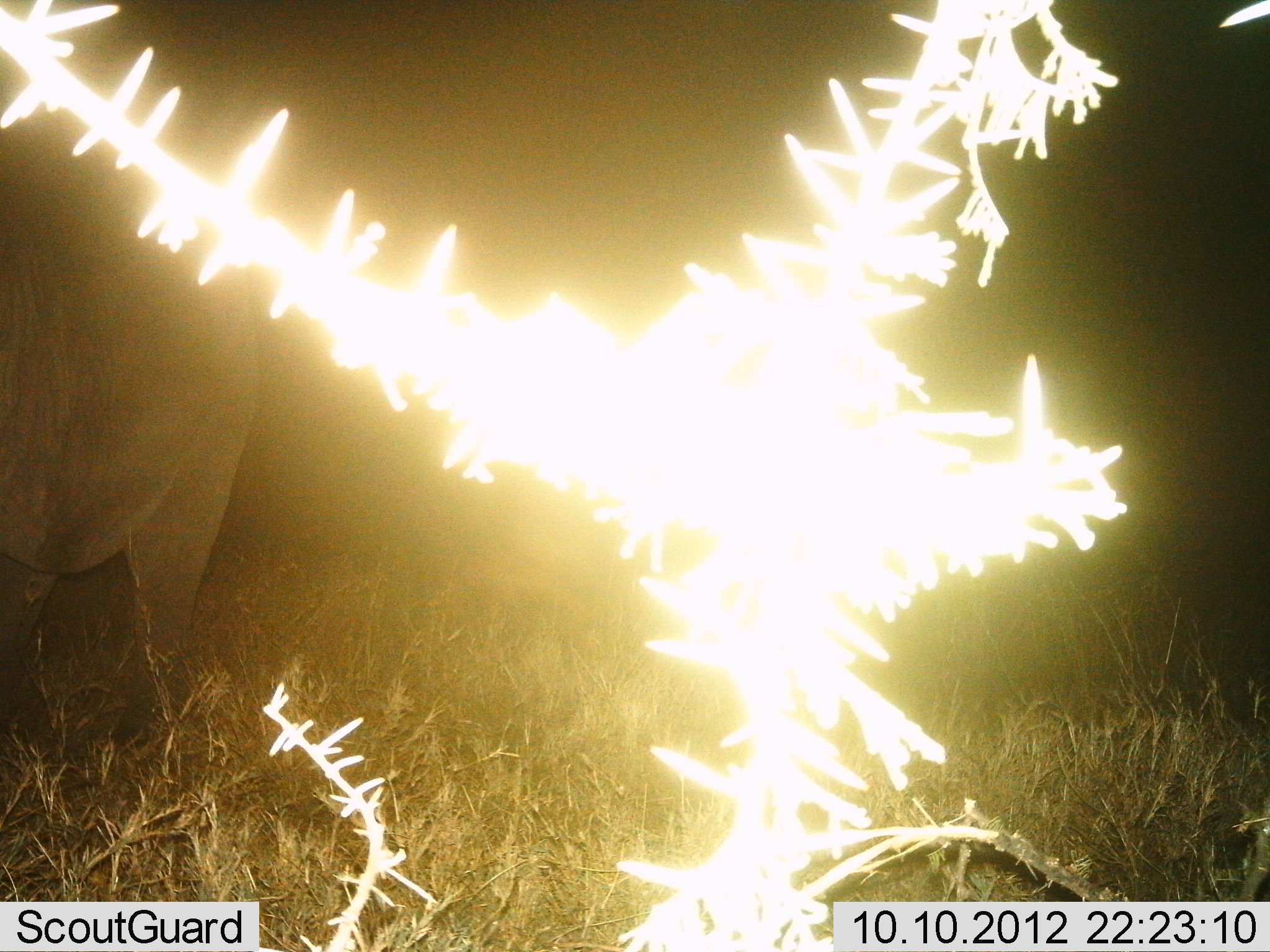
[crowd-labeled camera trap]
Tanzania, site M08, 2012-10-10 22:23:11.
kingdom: Animalia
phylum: Chordata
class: Mammalia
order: Artiodactyla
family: Bovidae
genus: Syncerus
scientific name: Syncerus caffer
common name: cape buffalo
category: buffalo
Buffalo (cape buffalo) (Syncerus caffer), count 1. Behavior (volunteer vote fractions): standing 100%, resting 0%, moving 0%, interacting 0%. Young present (vote fraction): 0%. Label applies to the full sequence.